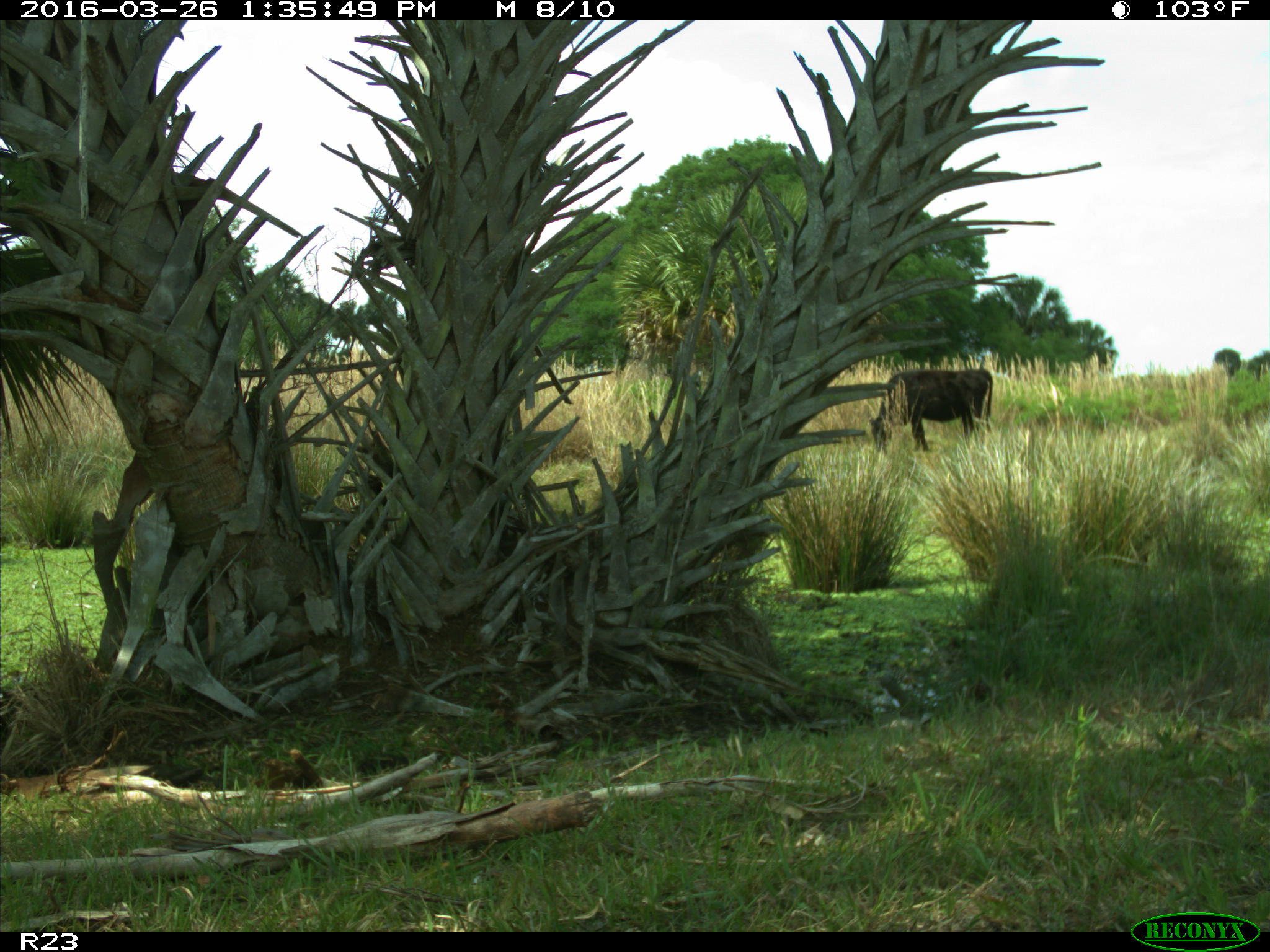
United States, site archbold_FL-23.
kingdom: Animalia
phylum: Chordata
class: Mammalia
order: Artiodactyla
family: Bovidae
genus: Bos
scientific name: Bos taurus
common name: domestic cow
Bos taurus (domestic cow).